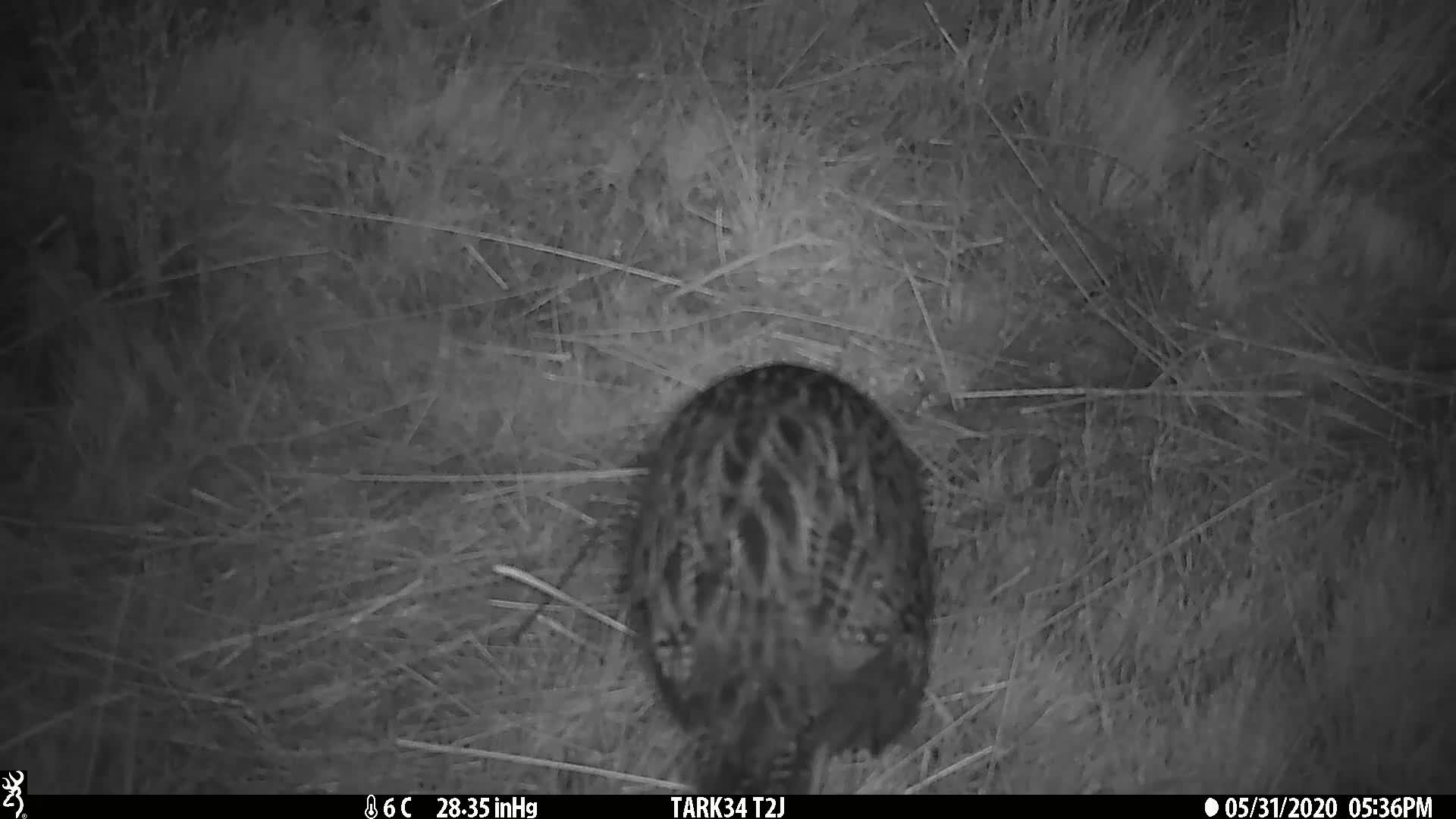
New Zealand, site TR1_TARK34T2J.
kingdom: Animalia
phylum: Chordata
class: Aves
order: Gruiformes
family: Rallidae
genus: Gallirallus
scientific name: Gallirallus australis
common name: weka